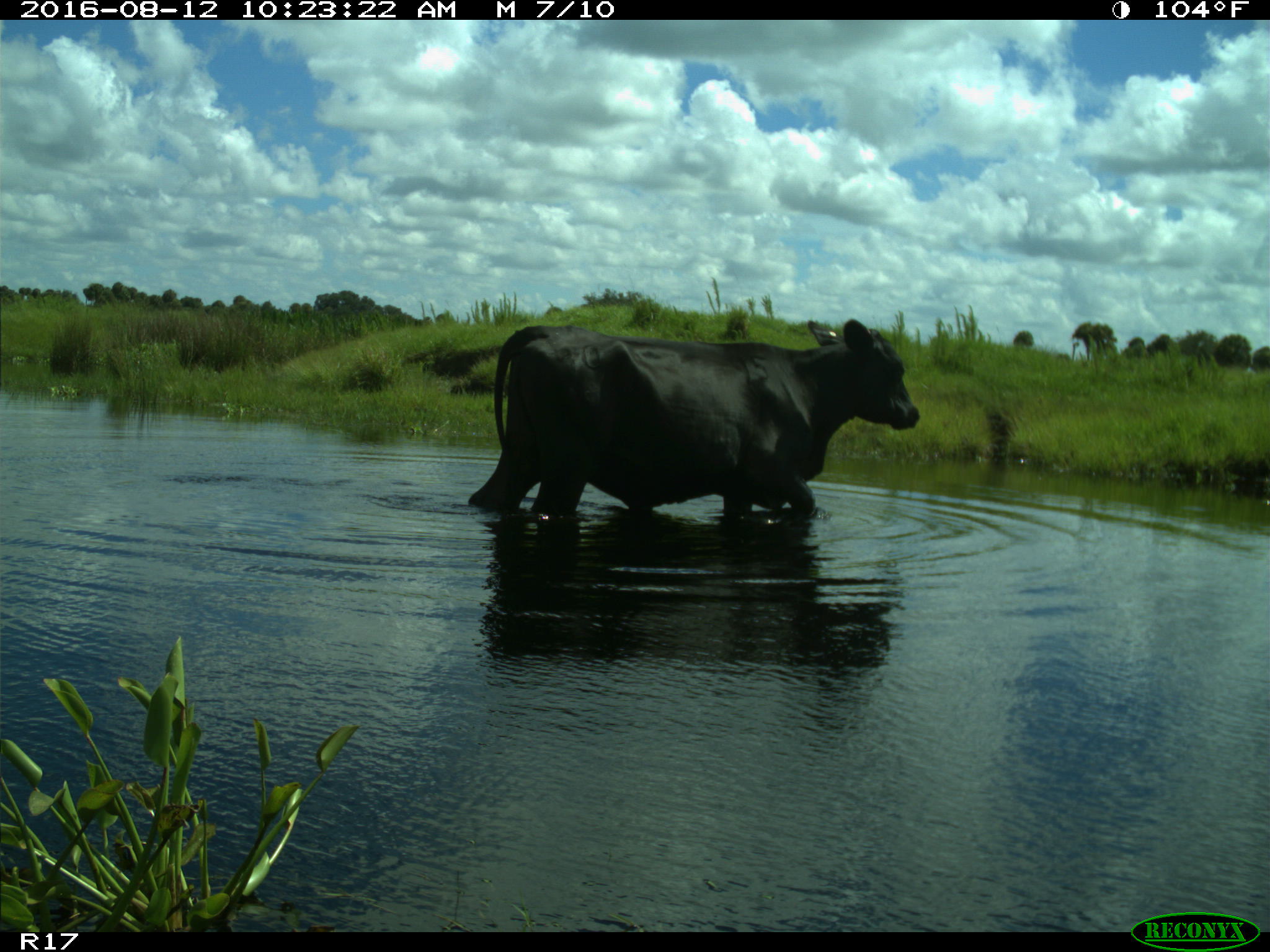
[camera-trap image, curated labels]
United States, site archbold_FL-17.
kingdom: Animalia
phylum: Chordata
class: Mammalia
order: Artiodactyla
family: Bovidae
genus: Bos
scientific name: Bos taurus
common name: domestic cow